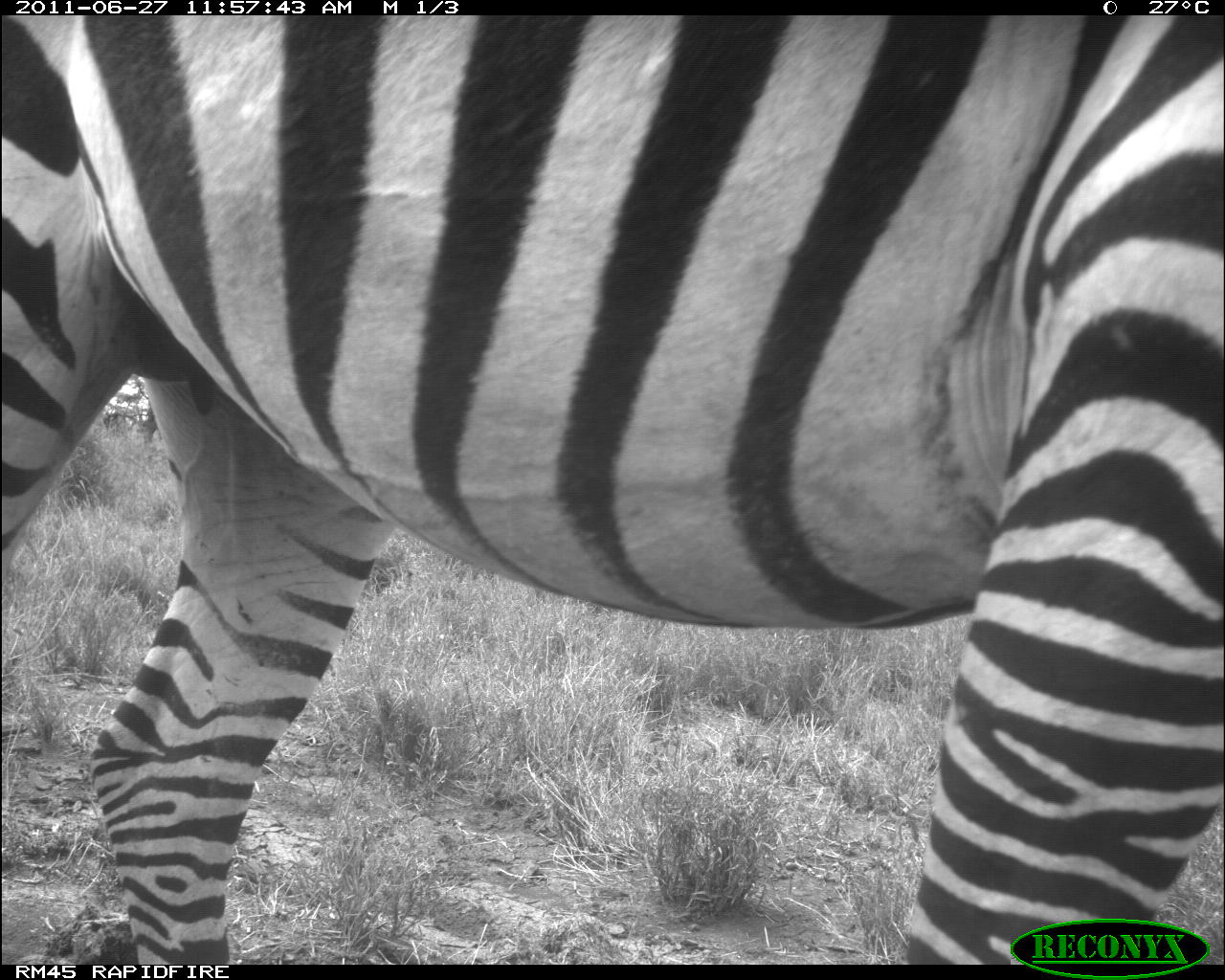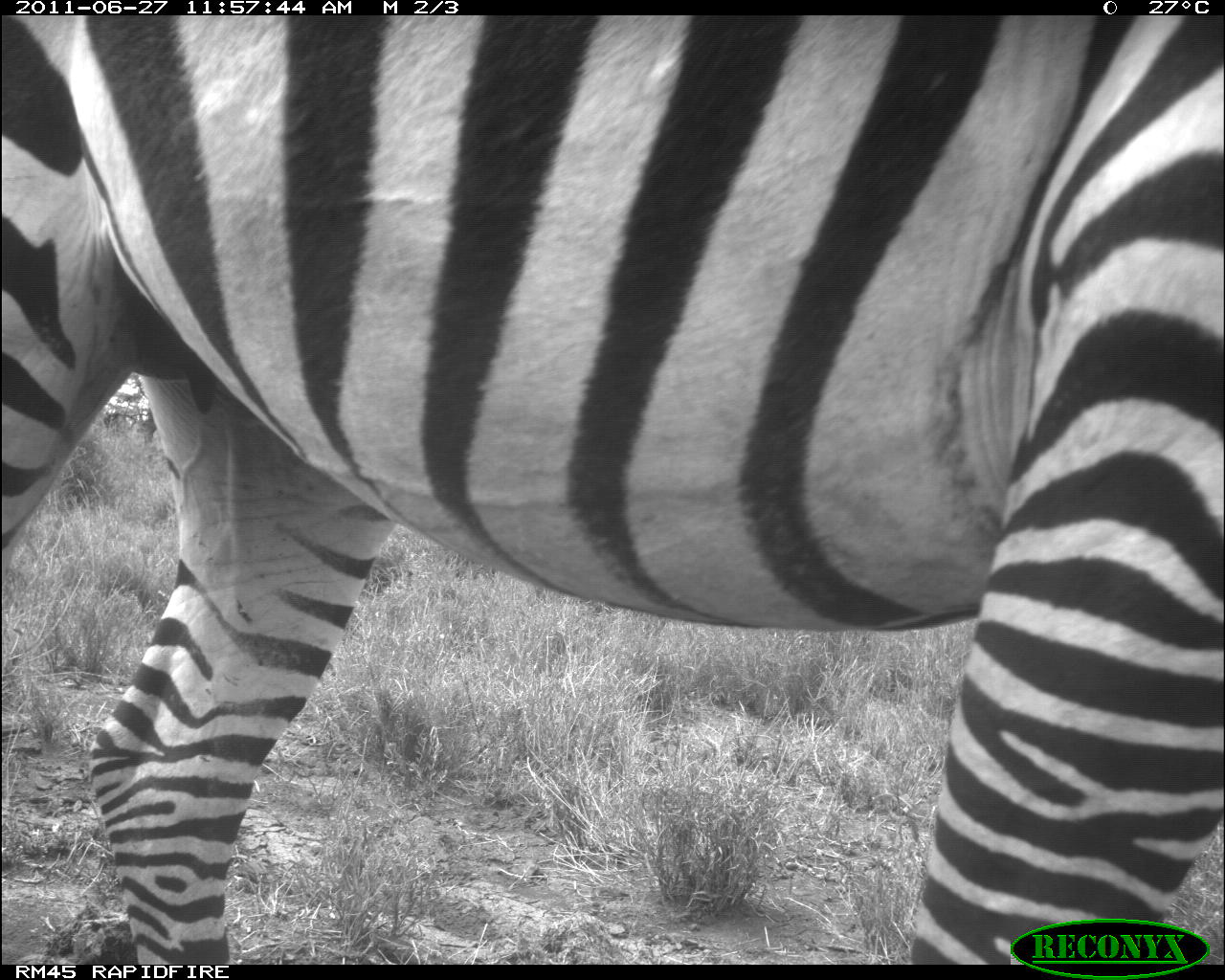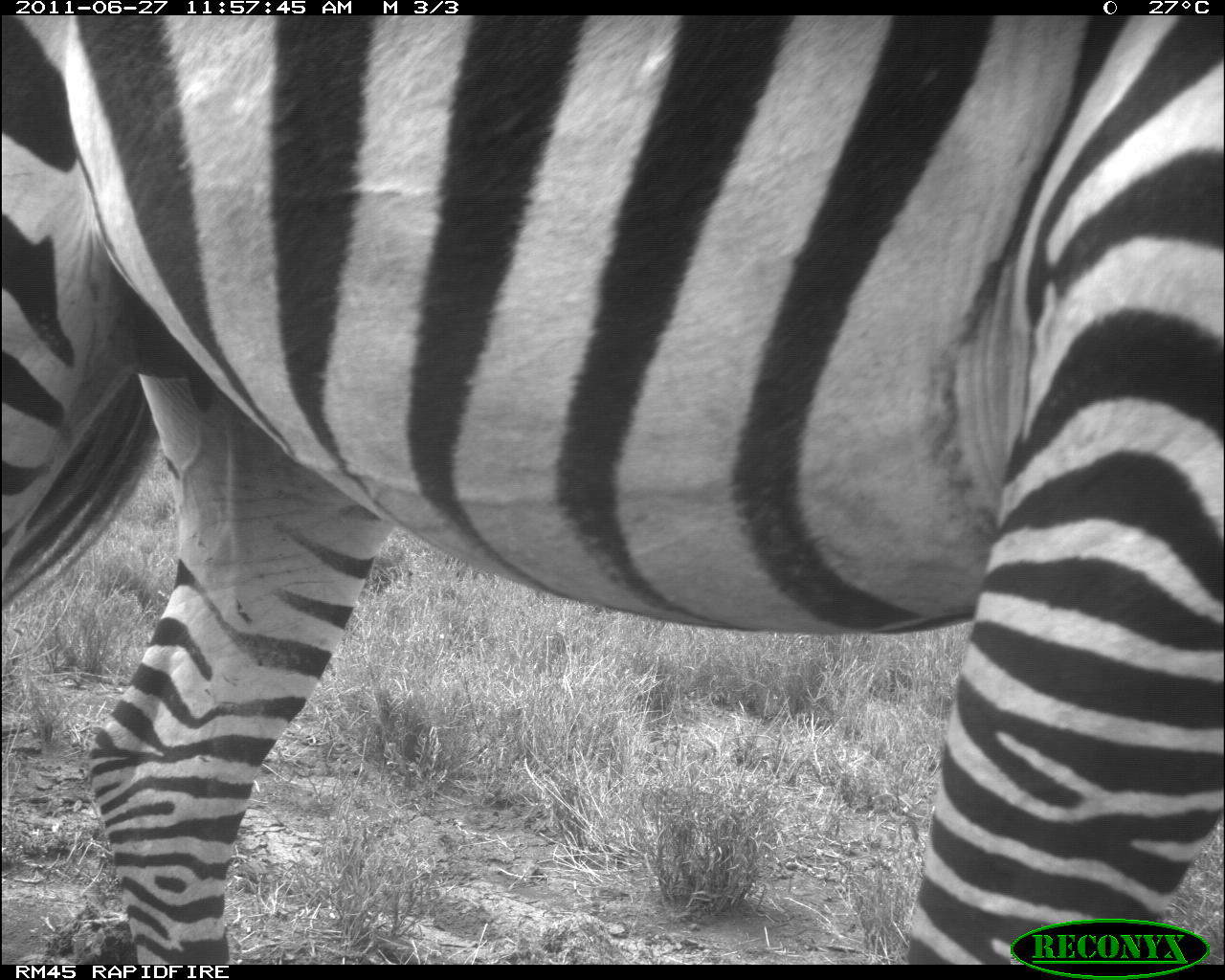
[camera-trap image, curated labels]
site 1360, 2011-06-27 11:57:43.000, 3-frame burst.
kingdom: Animalia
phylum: Chordata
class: Mammalia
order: Perissodactyla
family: Equidae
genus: Equus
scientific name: Equus quagga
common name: plains zebra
Equus quagga (plains zebra), count 1.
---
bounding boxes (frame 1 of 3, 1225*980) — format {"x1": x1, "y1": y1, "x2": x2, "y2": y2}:
equus quagga: {"x1": 3, "y1": 14, "x2": 1225, "y2": 965}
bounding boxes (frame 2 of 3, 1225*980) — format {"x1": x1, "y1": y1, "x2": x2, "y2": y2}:
equus quagga: {"x1": 0, "y1": 14, "x2": 1225, "y2": 966}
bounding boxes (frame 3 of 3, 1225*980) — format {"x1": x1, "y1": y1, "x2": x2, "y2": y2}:
equus quagga: {"x1": 3, "y1": 18, "x2": 1222, "y2": 962}